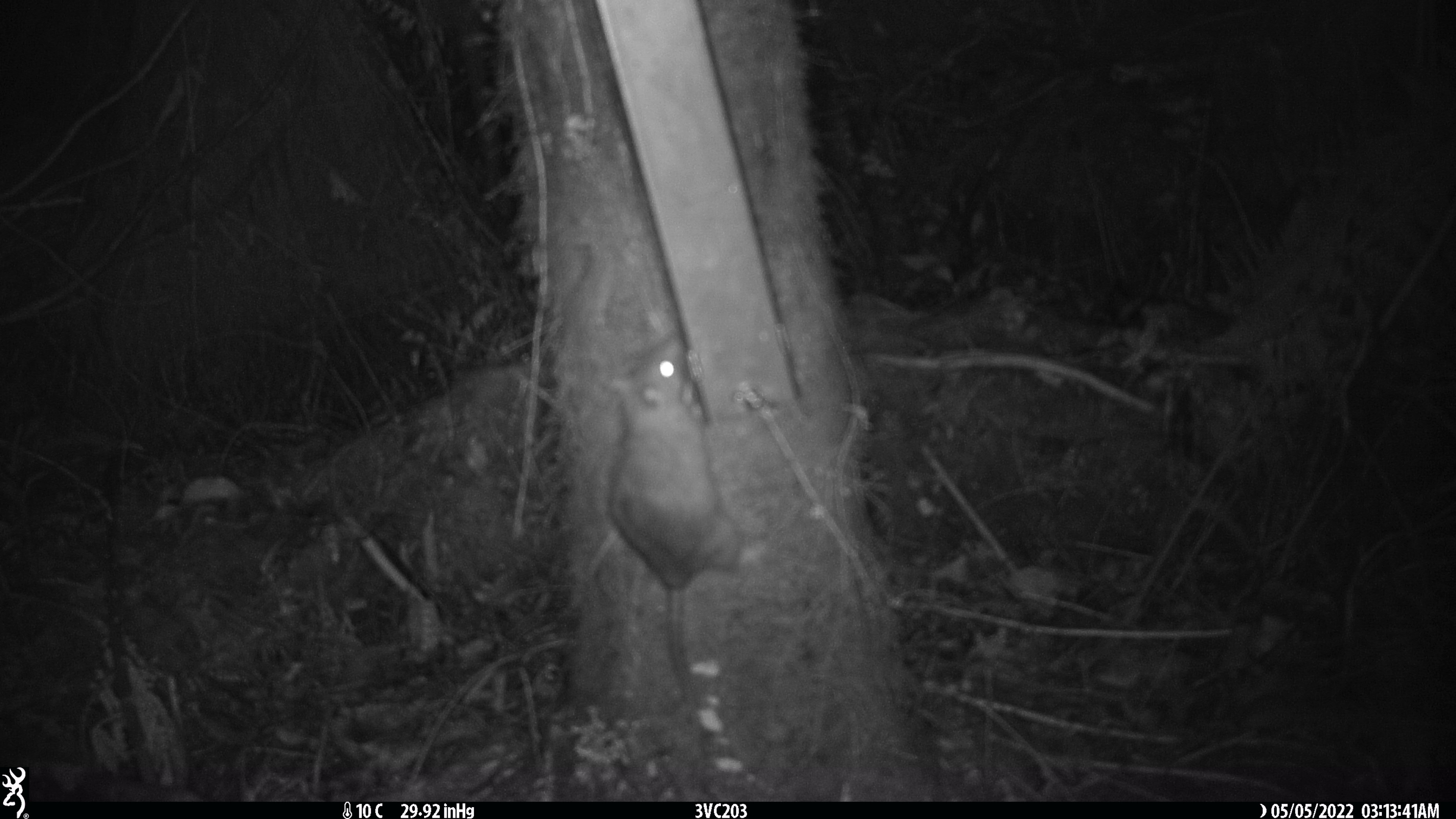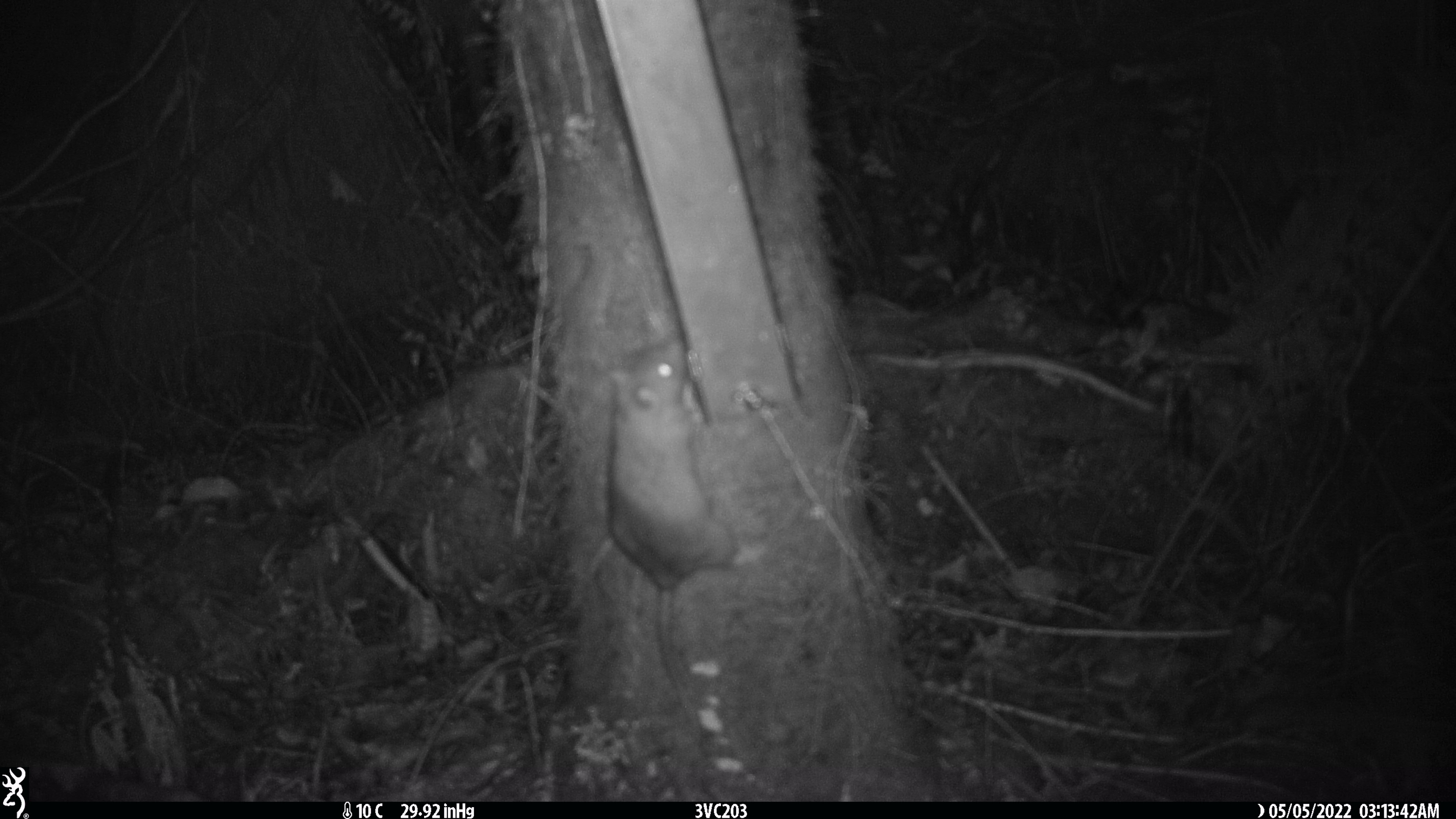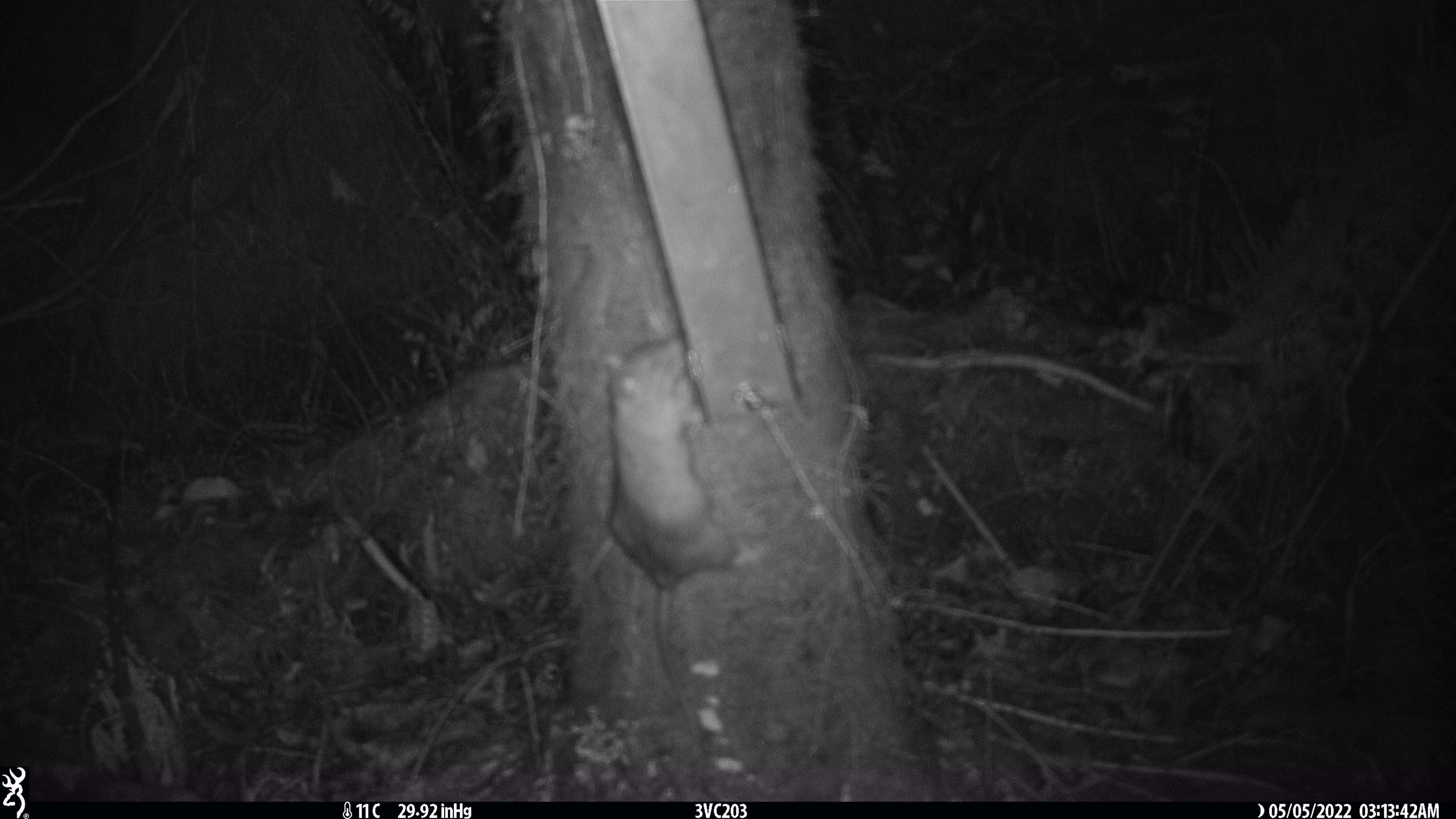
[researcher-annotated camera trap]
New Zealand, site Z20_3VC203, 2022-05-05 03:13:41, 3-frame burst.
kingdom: Animalia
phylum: Chordata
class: Mammalia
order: Rodentia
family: Muridae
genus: Rattus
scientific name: Rattus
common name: rat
Rat (Rattus).